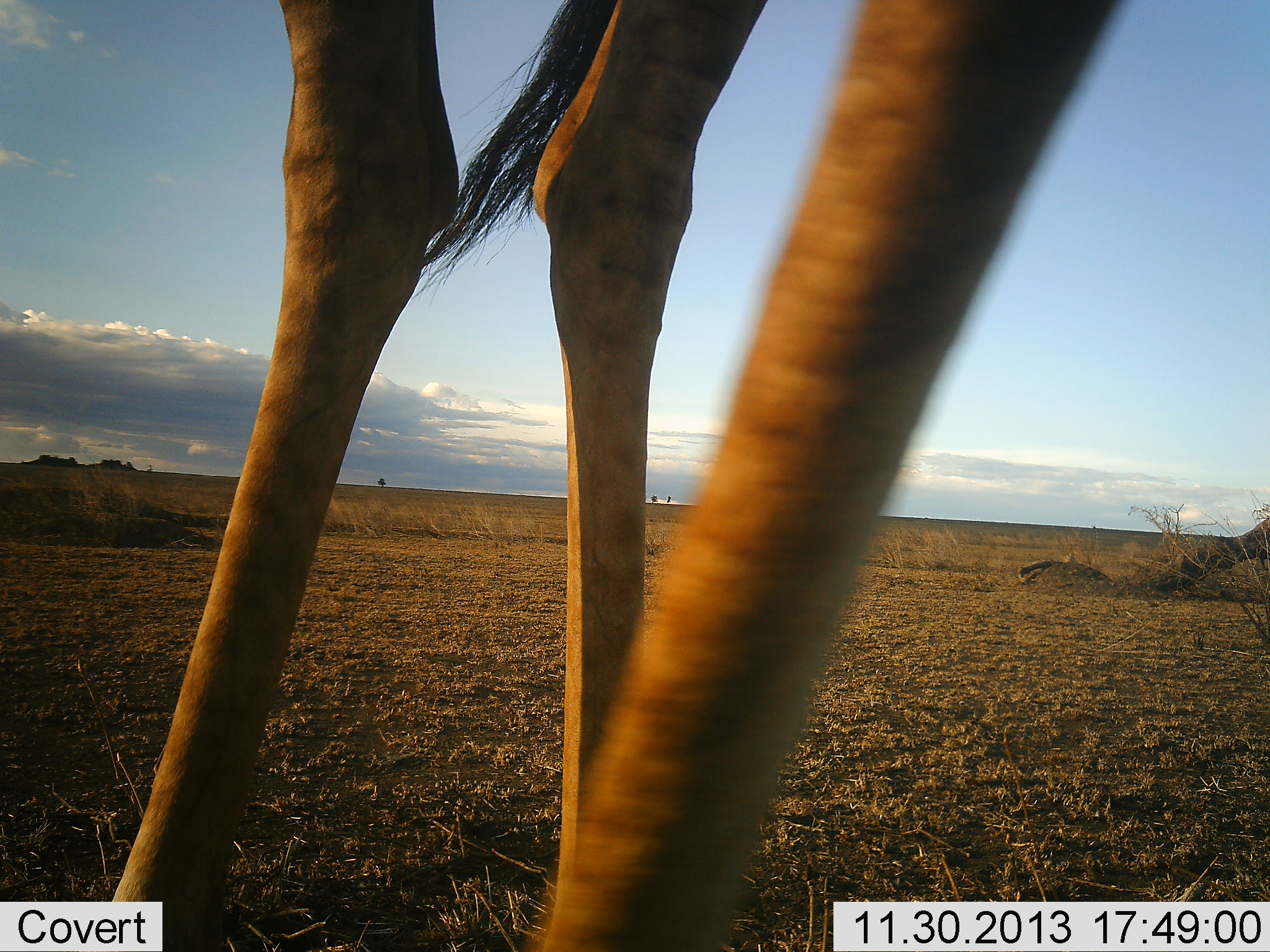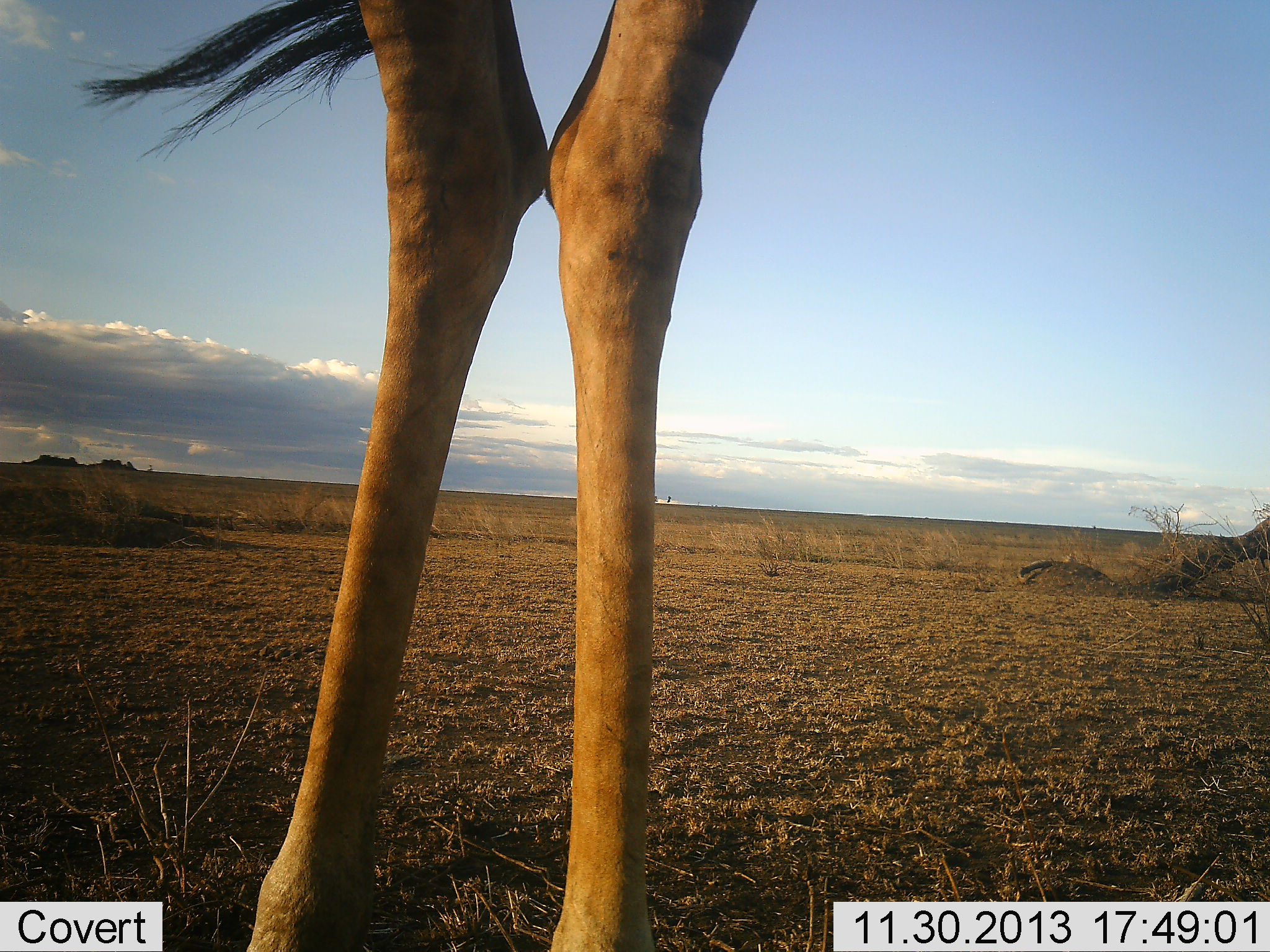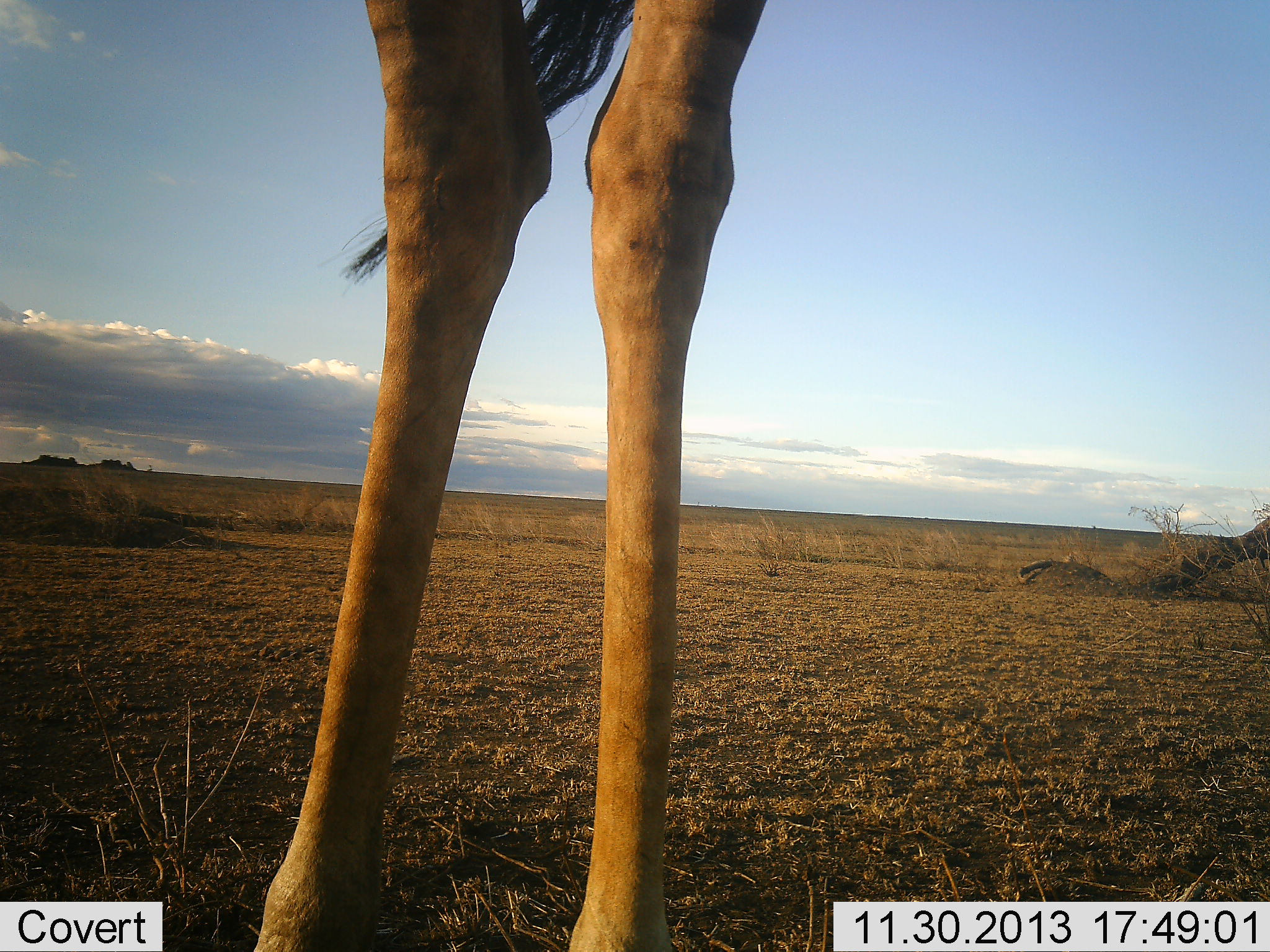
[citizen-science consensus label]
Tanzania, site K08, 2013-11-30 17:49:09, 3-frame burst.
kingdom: Animalia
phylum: Chordata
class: Mammalia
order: Artiodactyla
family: Giraffidae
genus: Giraffa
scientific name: Giraffa camelopardalis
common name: giraffe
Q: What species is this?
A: Giraffe (Giraffa camelopardalis).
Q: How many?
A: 1.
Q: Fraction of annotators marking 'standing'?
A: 90%.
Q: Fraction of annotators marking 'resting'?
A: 0%.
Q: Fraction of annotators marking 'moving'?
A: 10%.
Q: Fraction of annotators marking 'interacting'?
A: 0%.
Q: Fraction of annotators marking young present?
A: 0%.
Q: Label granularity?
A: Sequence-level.